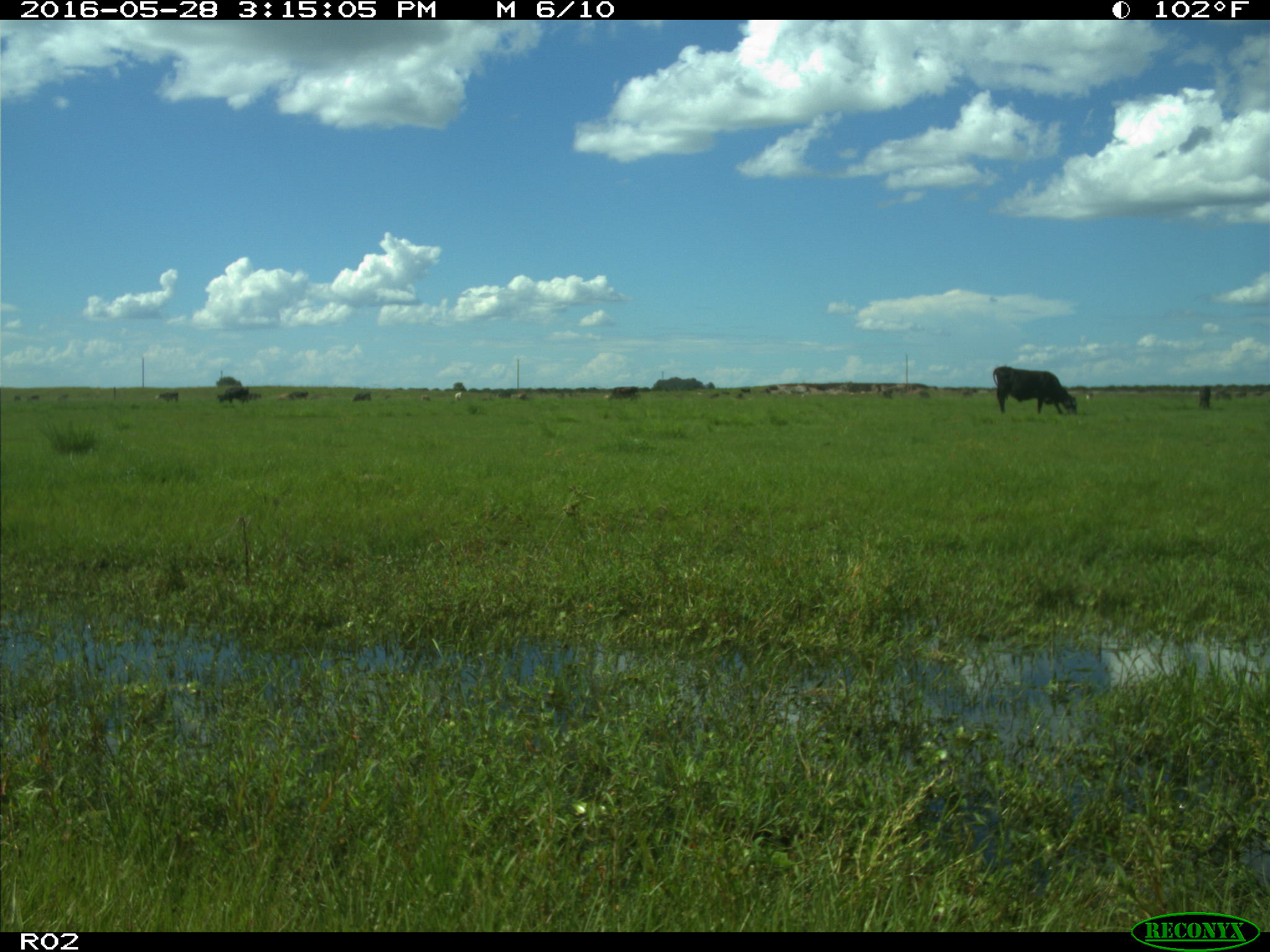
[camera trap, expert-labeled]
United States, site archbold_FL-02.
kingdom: Animalia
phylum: Chordata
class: Mammalia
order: Artiodactyla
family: Bovidae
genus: Bos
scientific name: Bos taurus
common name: domestic cow